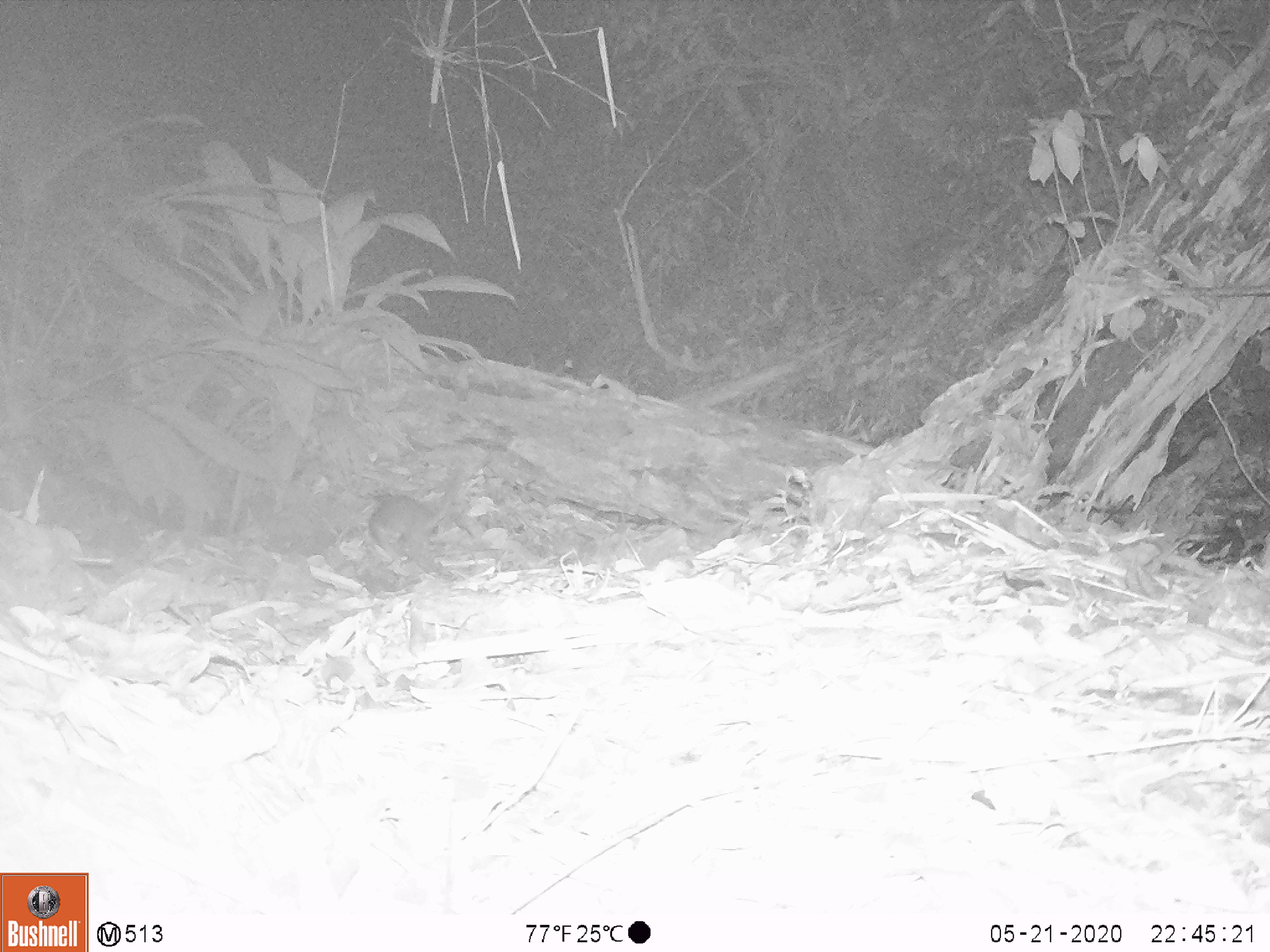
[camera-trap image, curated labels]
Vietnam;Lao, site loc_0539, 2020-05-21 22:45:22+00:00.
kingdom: Animalia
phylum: Chordata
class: Mammalia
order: Carnivora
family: Mustelidae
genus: Melogale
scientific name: Melogale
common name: ferret badger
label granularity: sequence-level